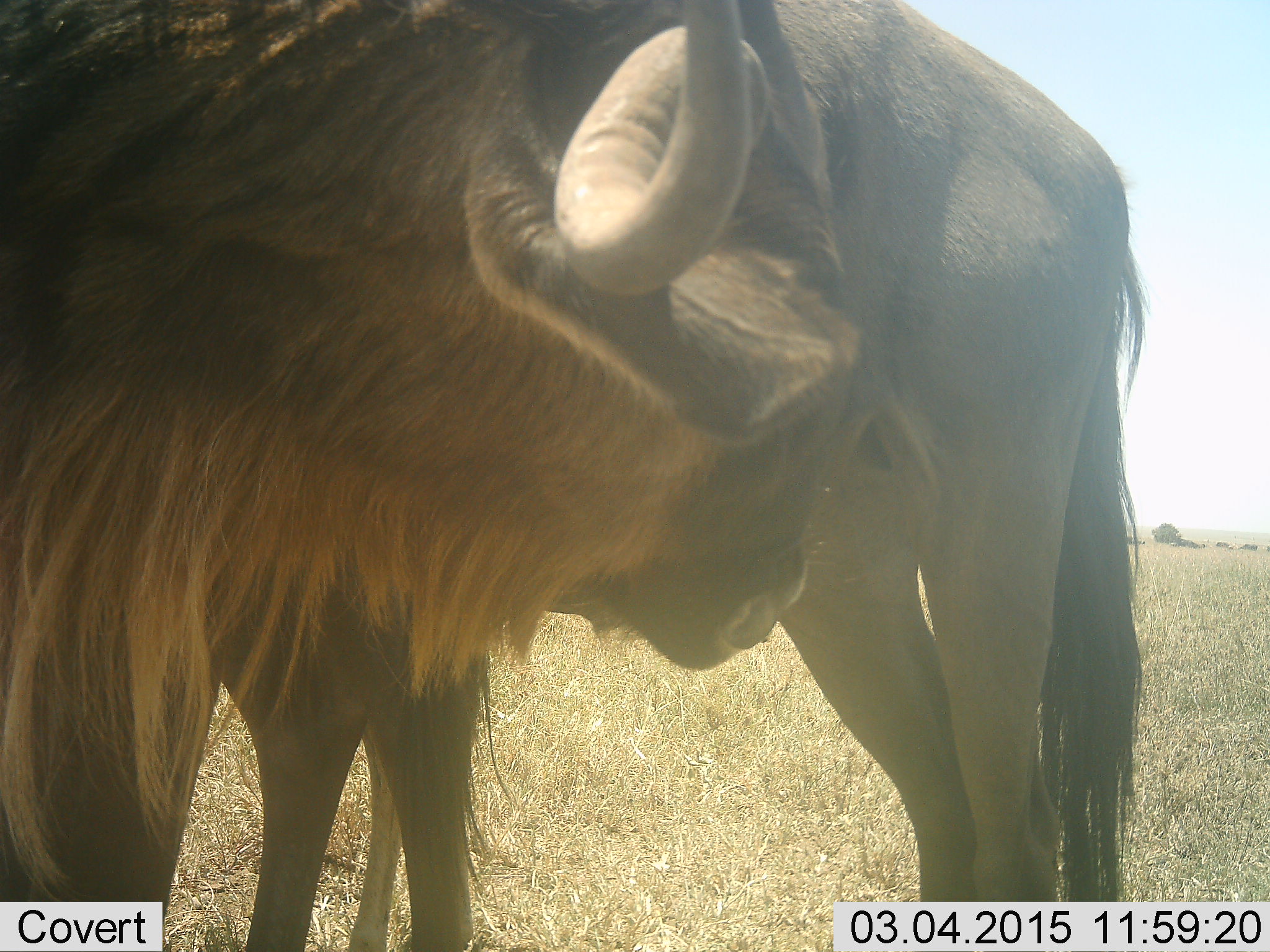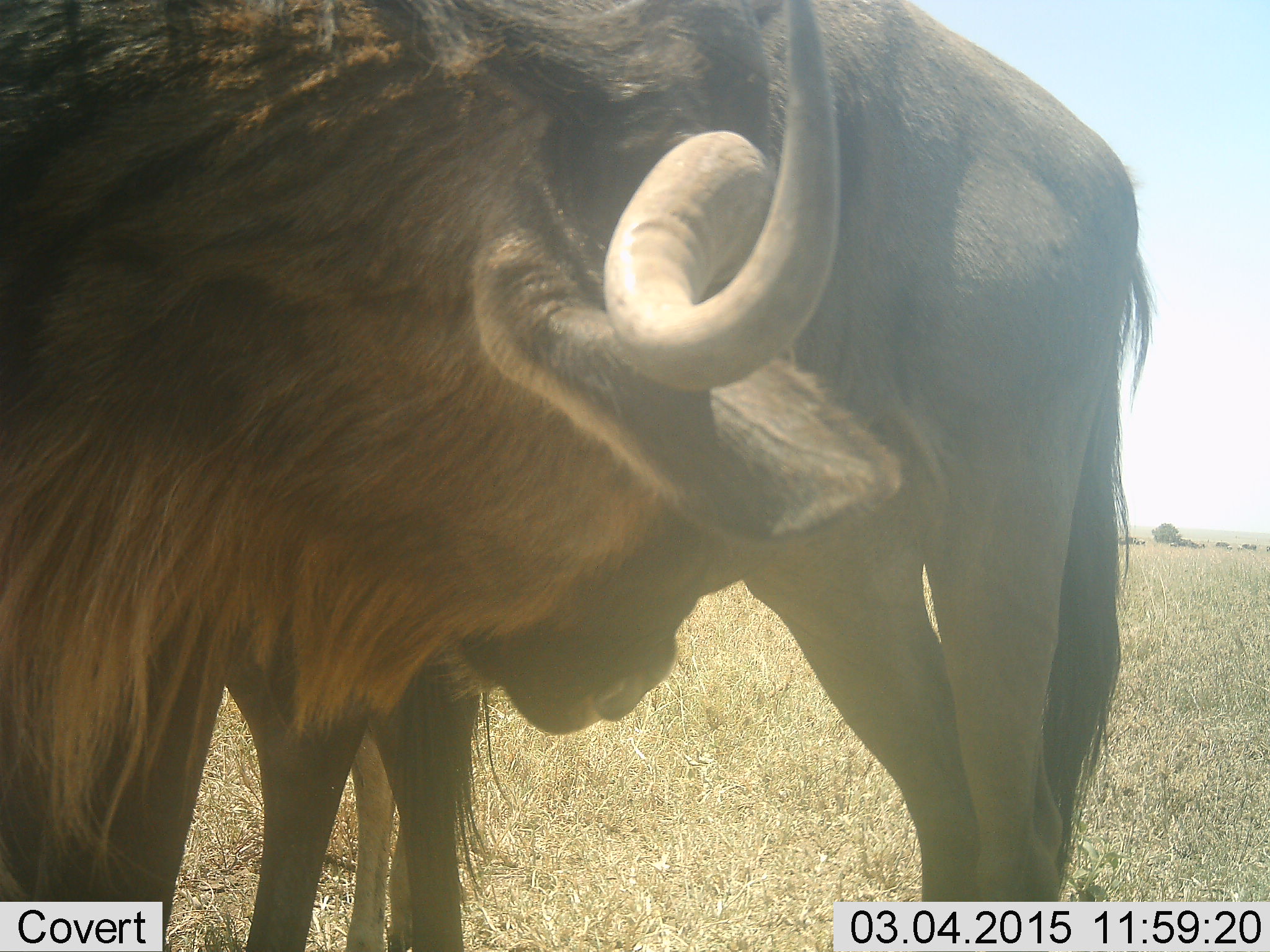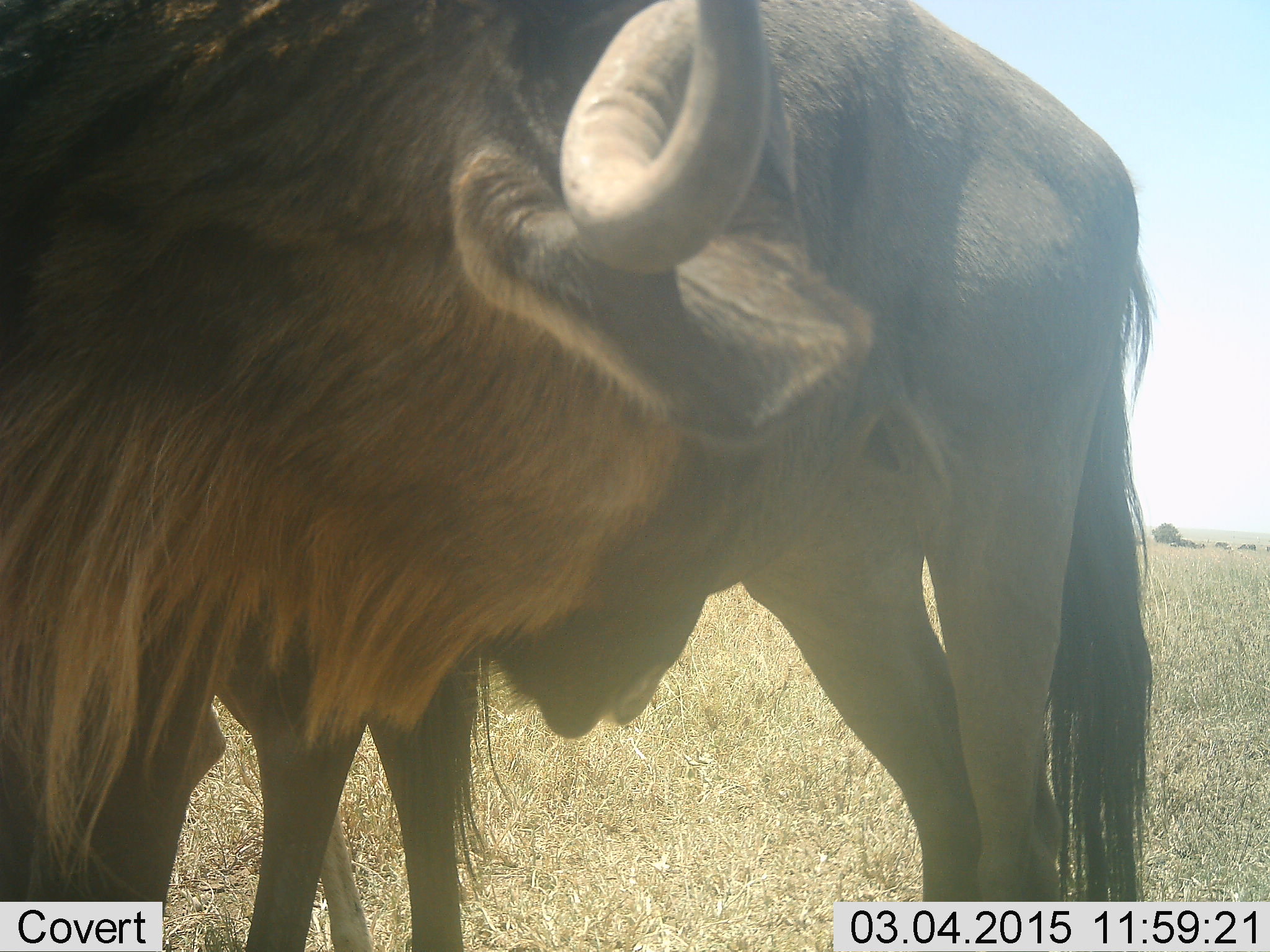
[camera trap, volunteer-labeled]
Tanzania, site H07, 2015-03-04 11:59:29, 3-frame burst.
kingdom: Animalia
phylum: Chordata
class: Mammalia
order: Artiodactyla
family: Bovidae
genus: Connochaetes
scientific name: Connochaetes taurinus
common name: blue wildebeest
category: wildebeest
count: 2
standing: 70%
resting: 0%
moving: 0%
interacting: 40%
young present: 0%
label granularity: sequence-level